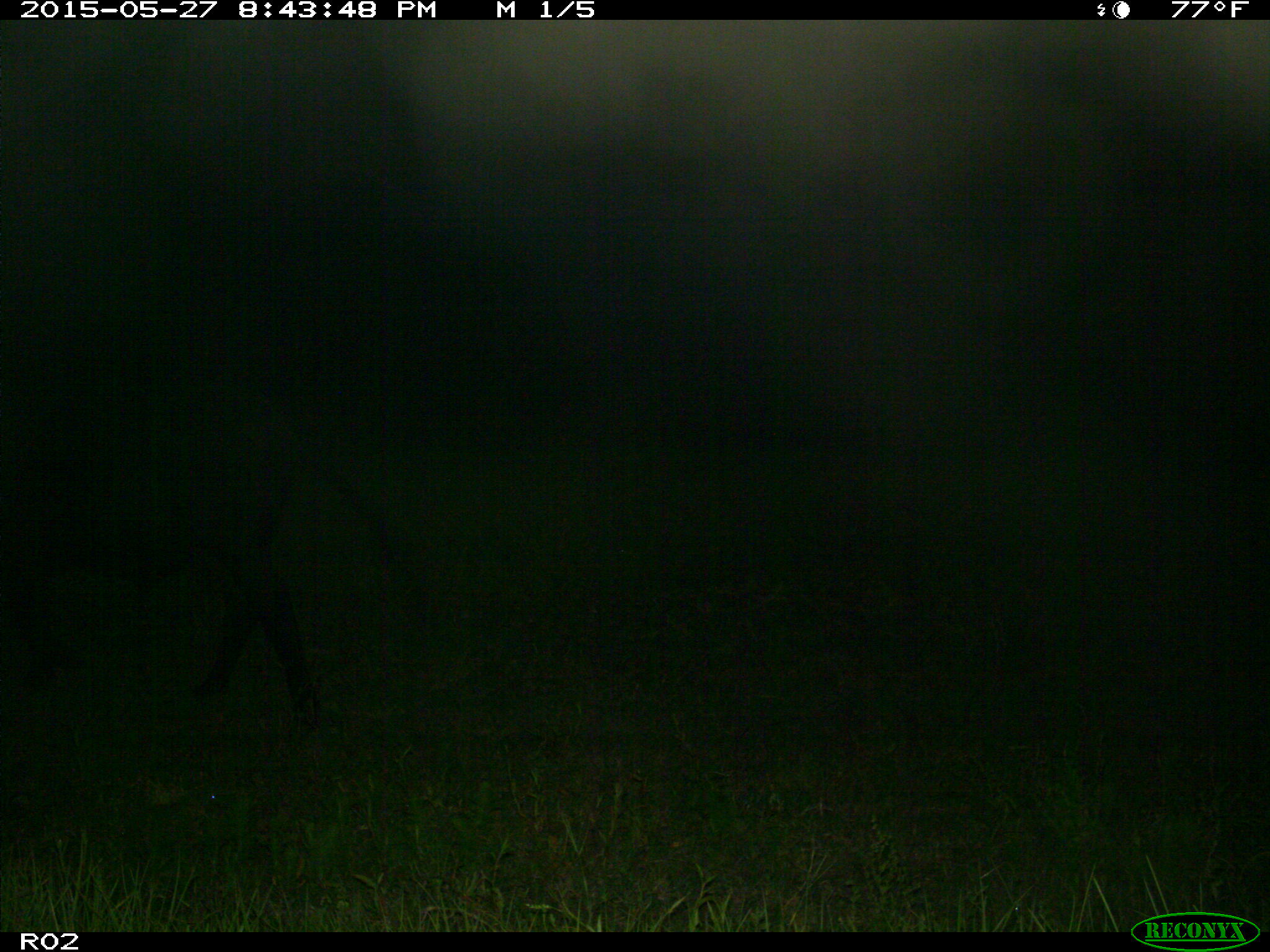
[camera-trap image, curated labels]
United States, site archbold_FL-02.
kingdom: Animalia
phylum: Chordata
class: Mammalia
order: Artiodactyla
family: Bovidae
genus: Bos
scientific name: Bos taurus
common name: domestic cow